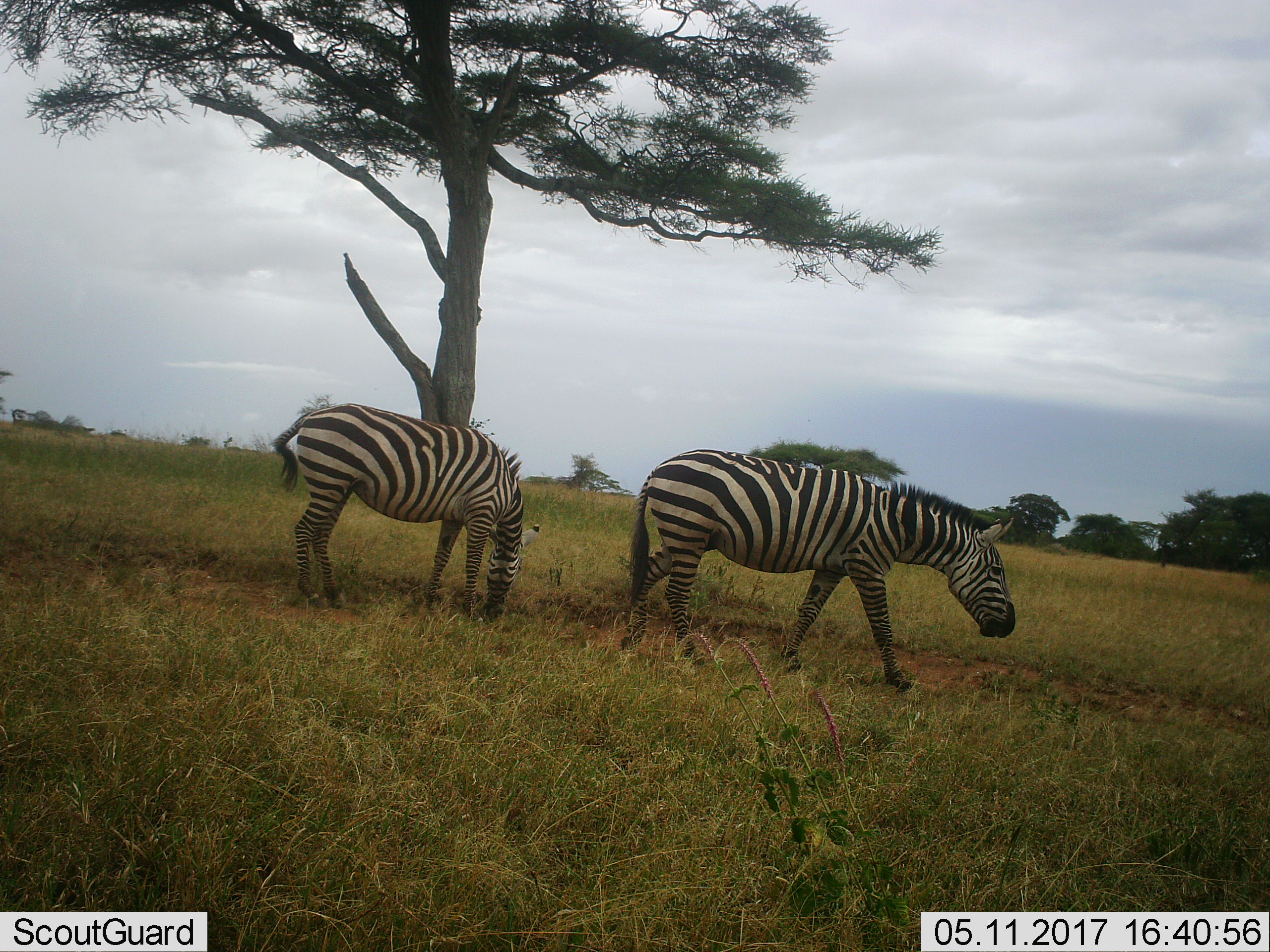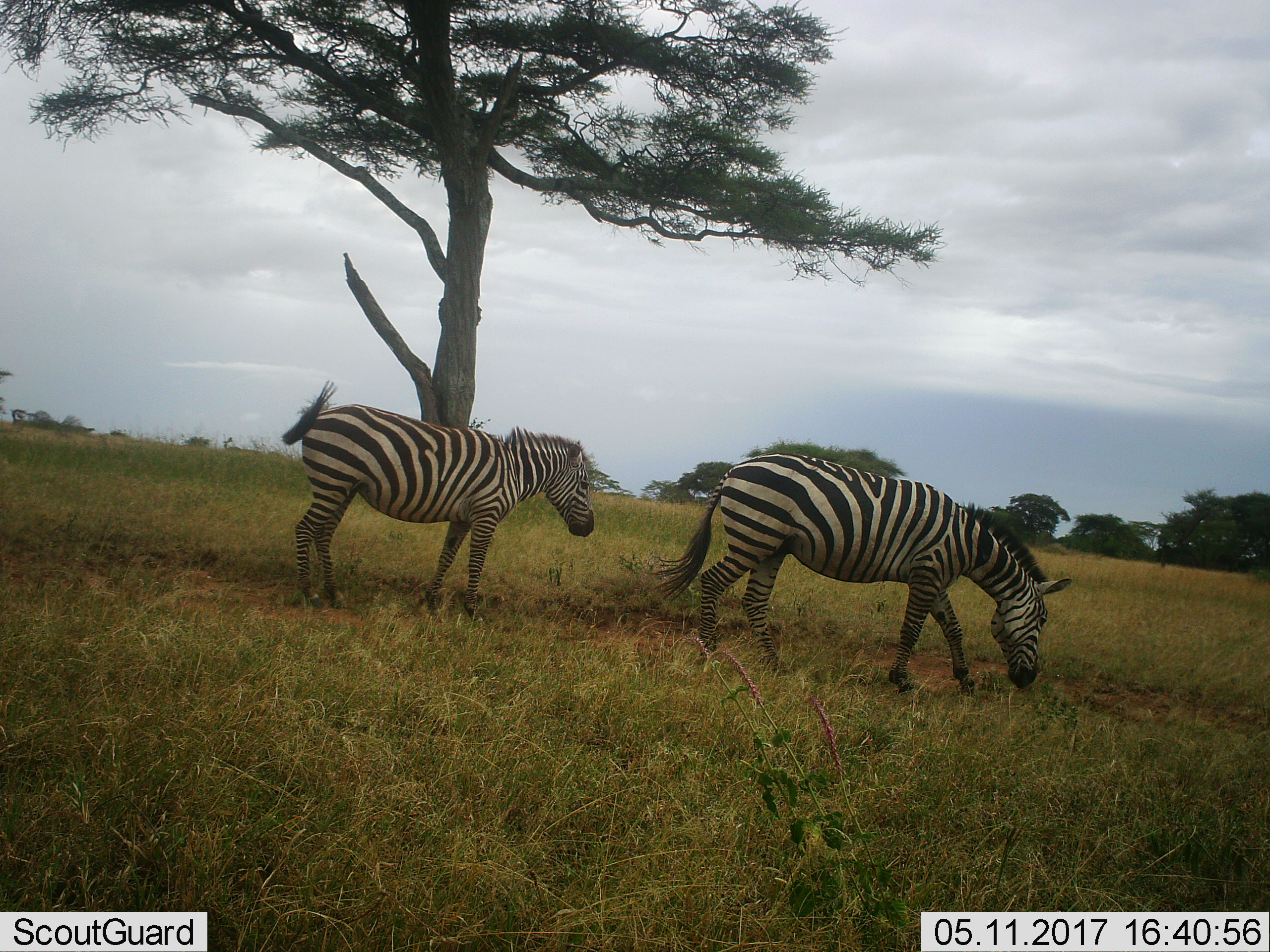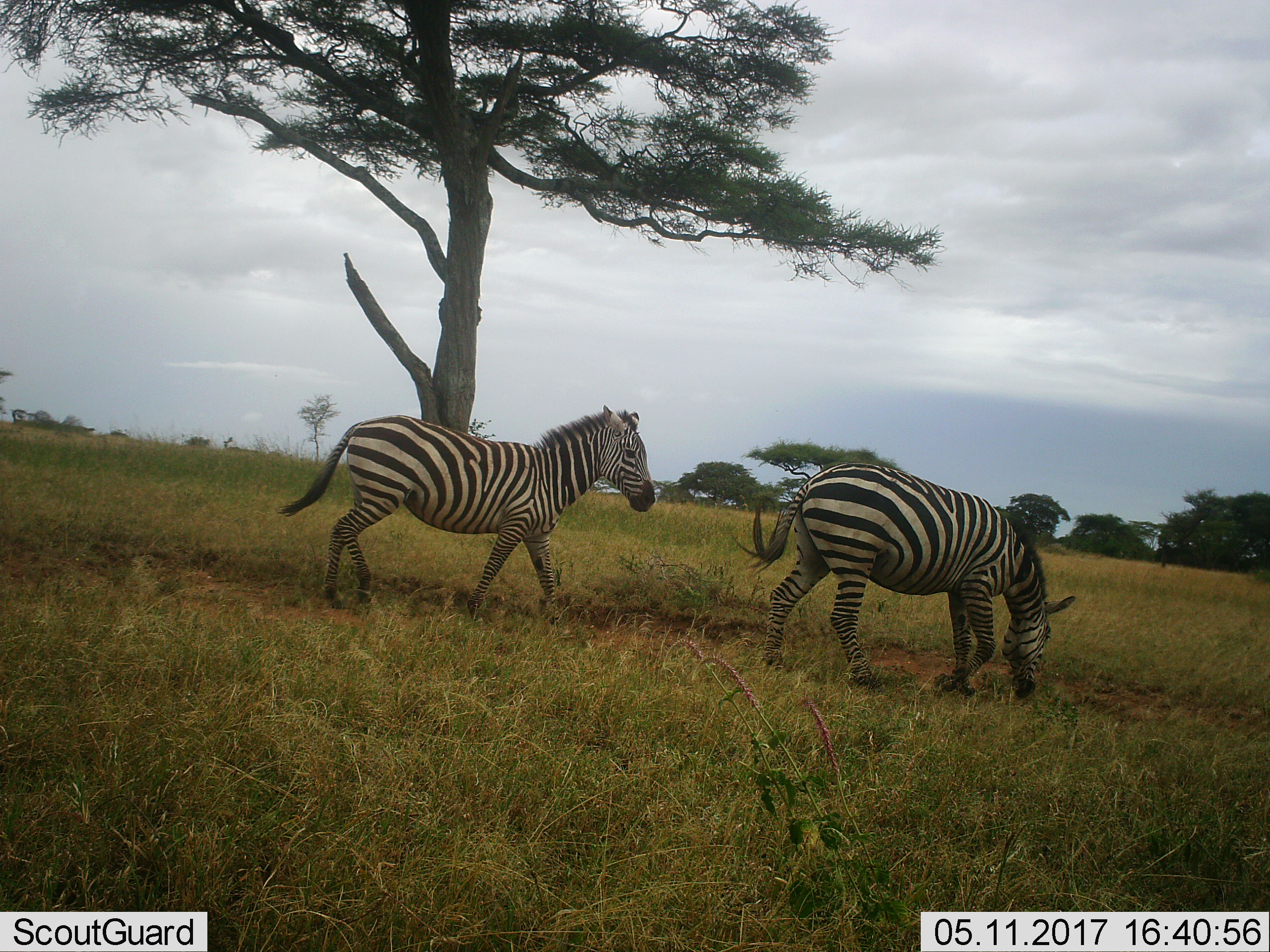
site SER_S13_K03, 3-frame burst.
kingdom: Animalia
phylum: Chordata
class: Mammalia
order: Perissodactyla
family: Equidae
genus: Equus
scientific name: Equus quagga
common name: plains zebra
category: zebraplains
Zebraplains (plains zebra) (Equus quagga), count 2. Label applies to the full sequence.